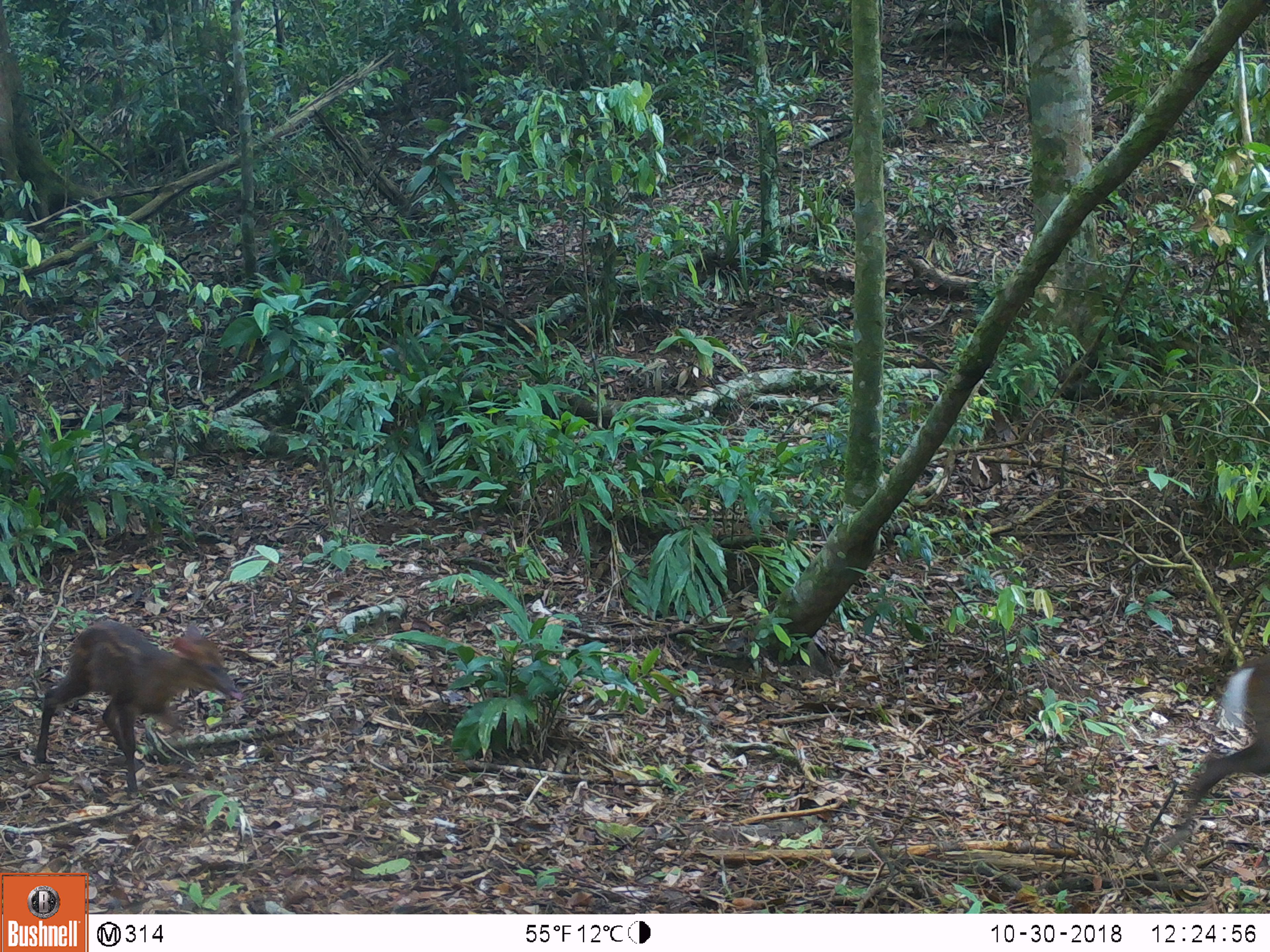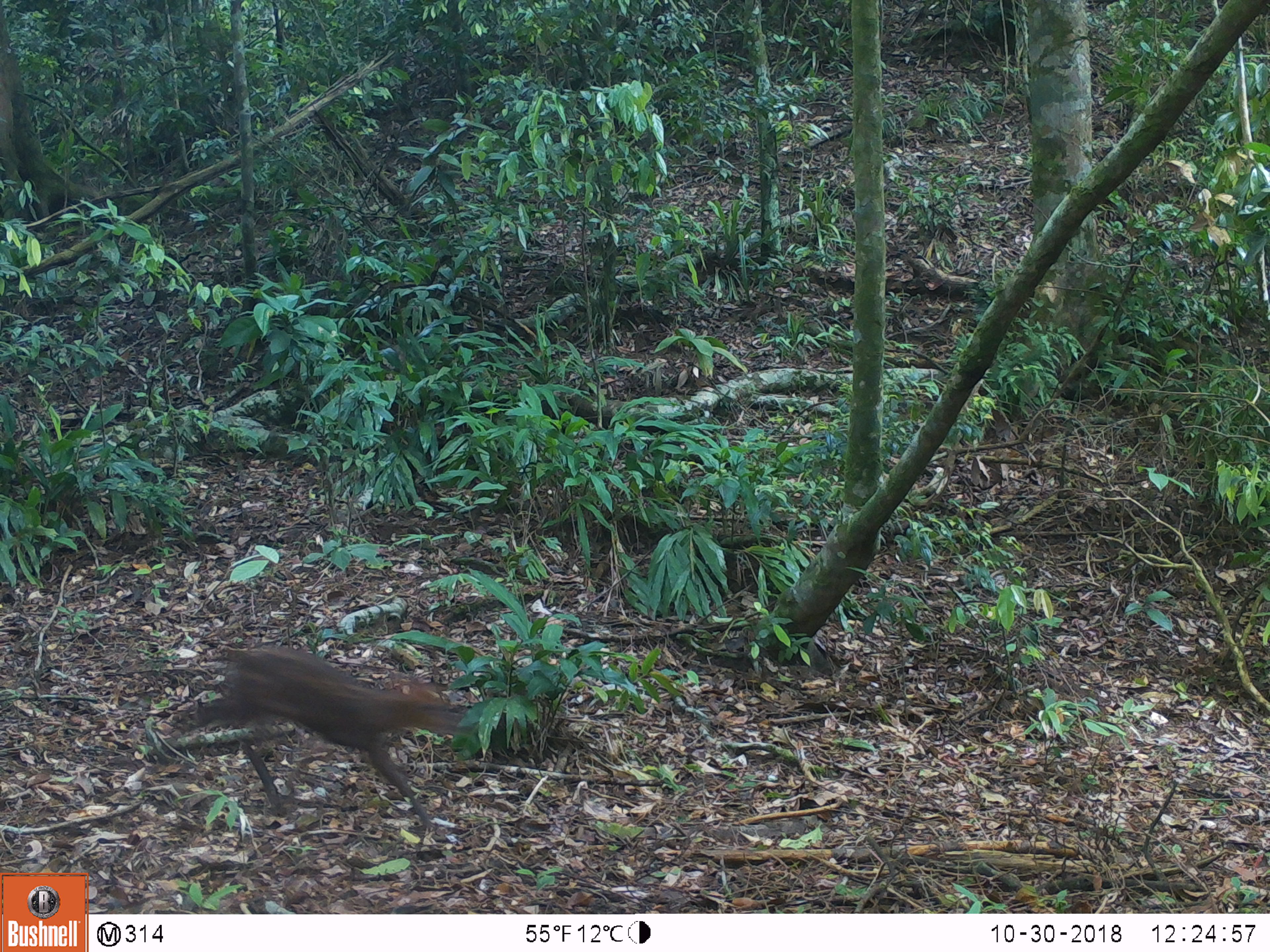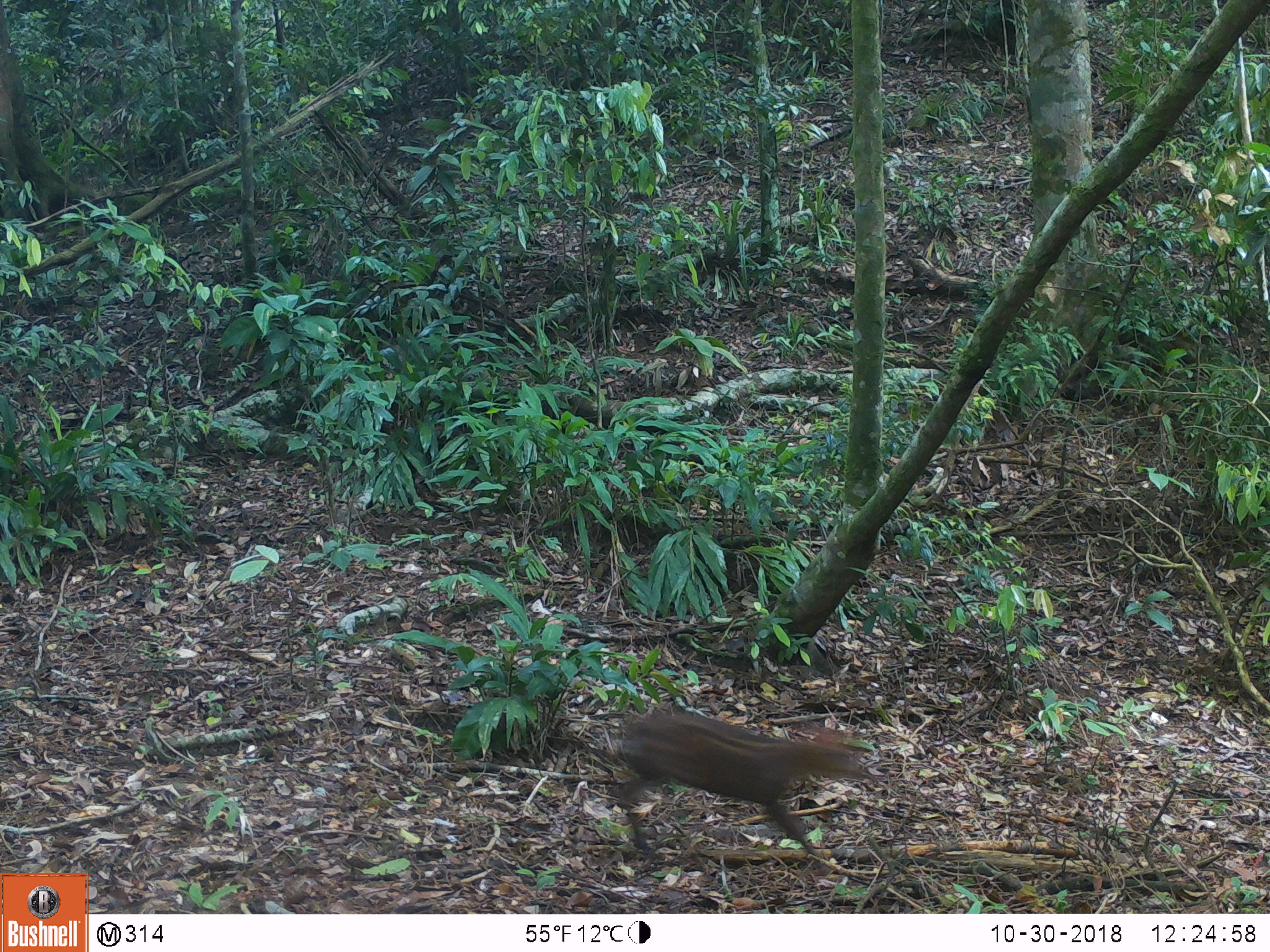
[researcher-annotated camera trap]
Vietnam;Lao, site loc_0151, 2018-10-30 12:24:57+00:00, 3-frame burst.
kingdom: Animalia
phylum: Chordata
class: Mammalia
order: Artiodactyla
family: Cervidae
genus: Muntiacus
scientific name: Muntiacus rooseveltorum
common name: roosevelt's muntjac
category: roosevelts muntjac group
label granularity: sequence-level